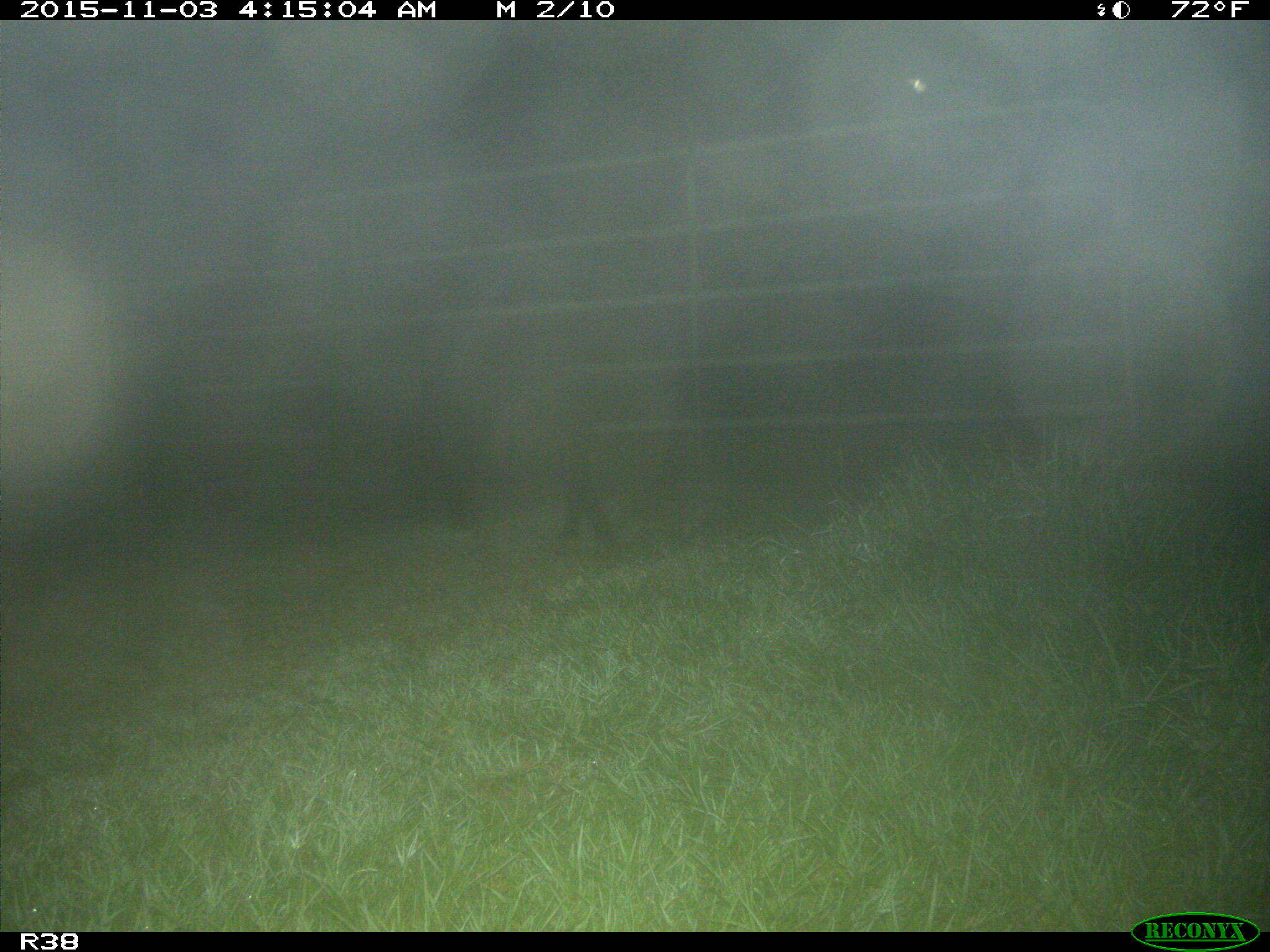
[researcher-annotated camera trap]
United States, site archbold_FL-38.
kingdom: Animalia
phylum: Chordata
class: Mammalia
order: Artiodactyla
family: Suidae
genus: Sus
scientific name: Sus scrofa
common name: wild boar